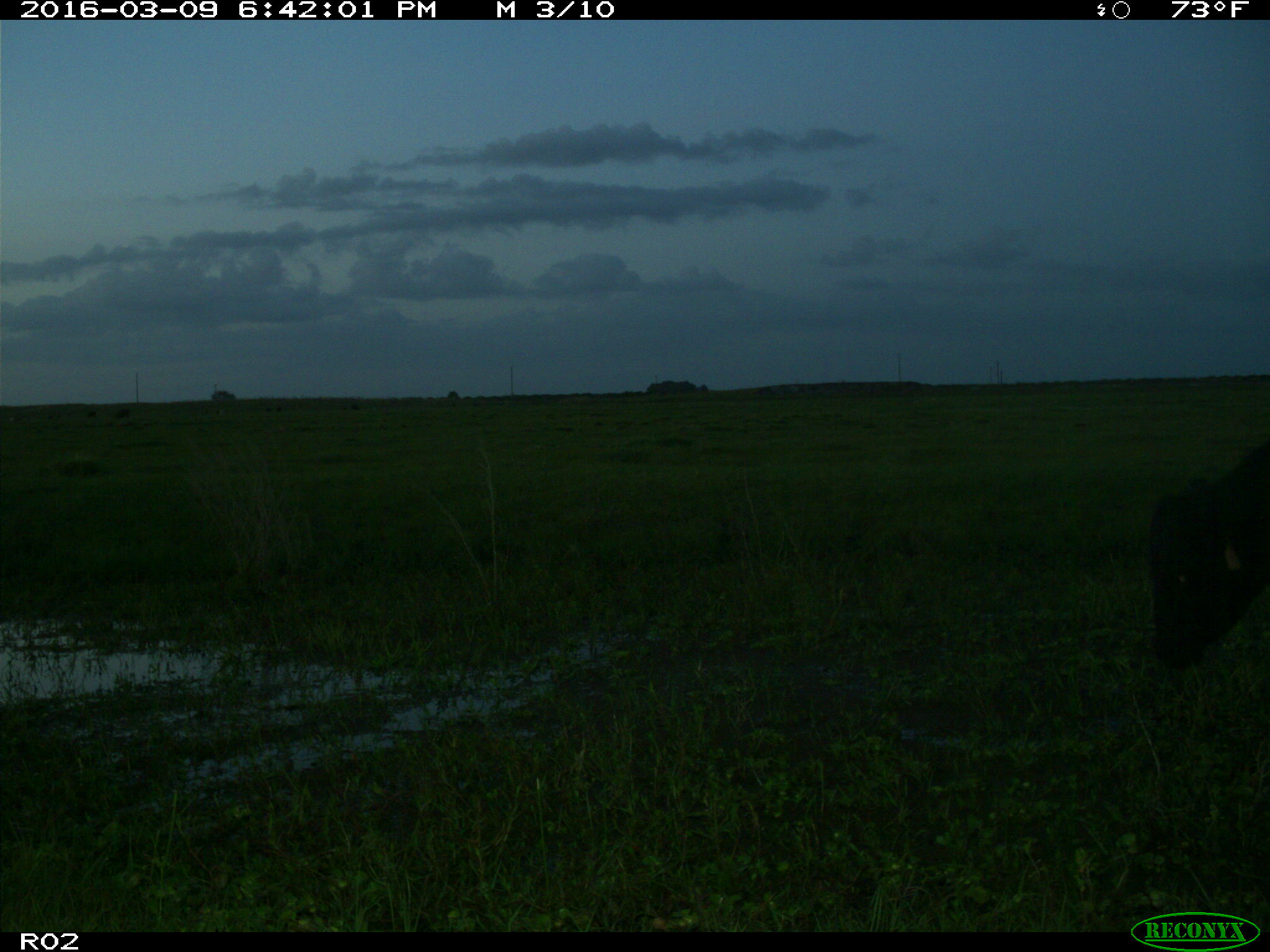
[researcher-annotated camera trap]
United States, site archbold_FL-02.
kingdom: Animalia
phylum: Chordata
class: Mammalia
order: Artiodactyla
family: Bovidae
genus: Bos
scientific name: Bos taurus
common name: domestic cow